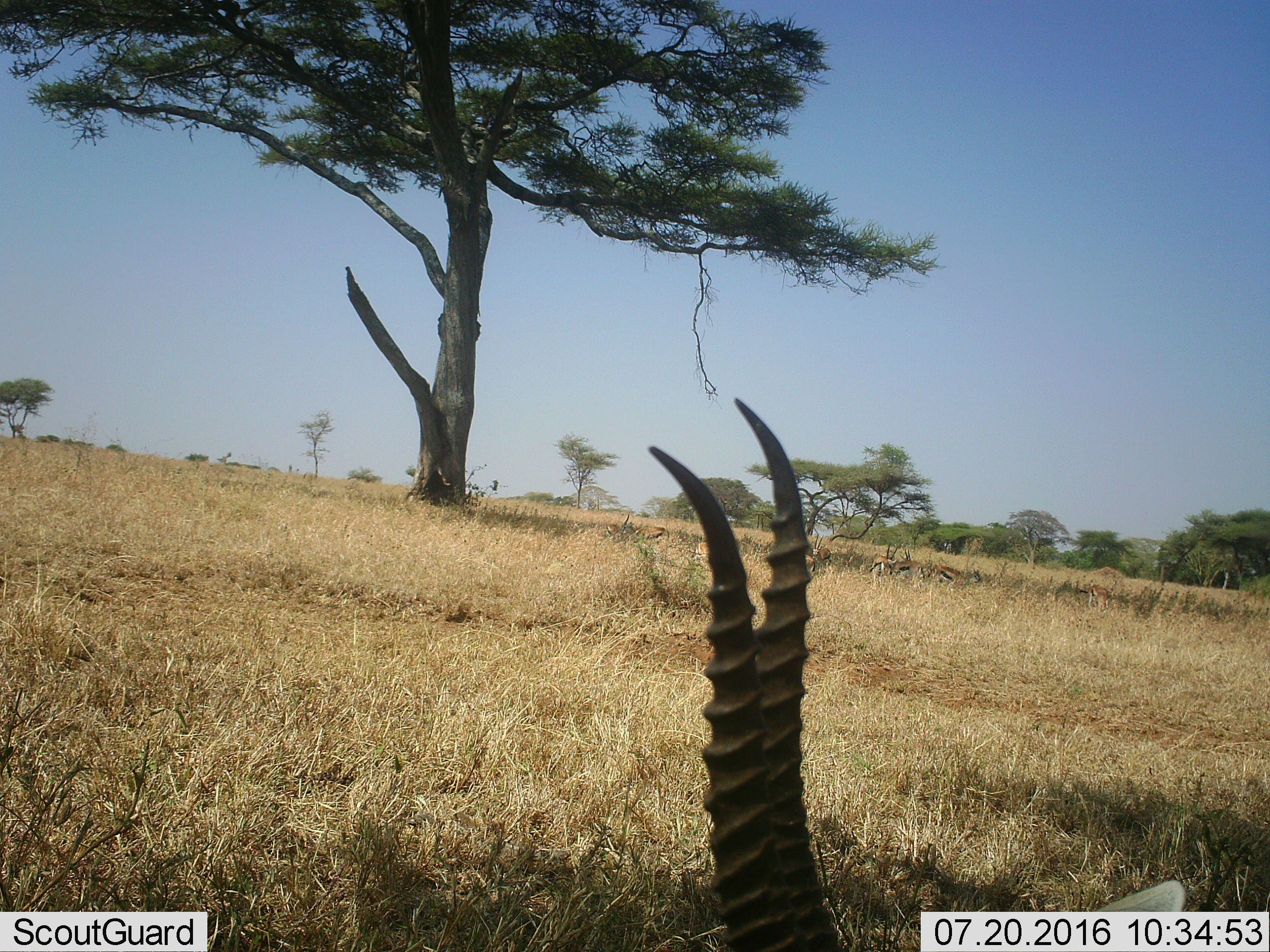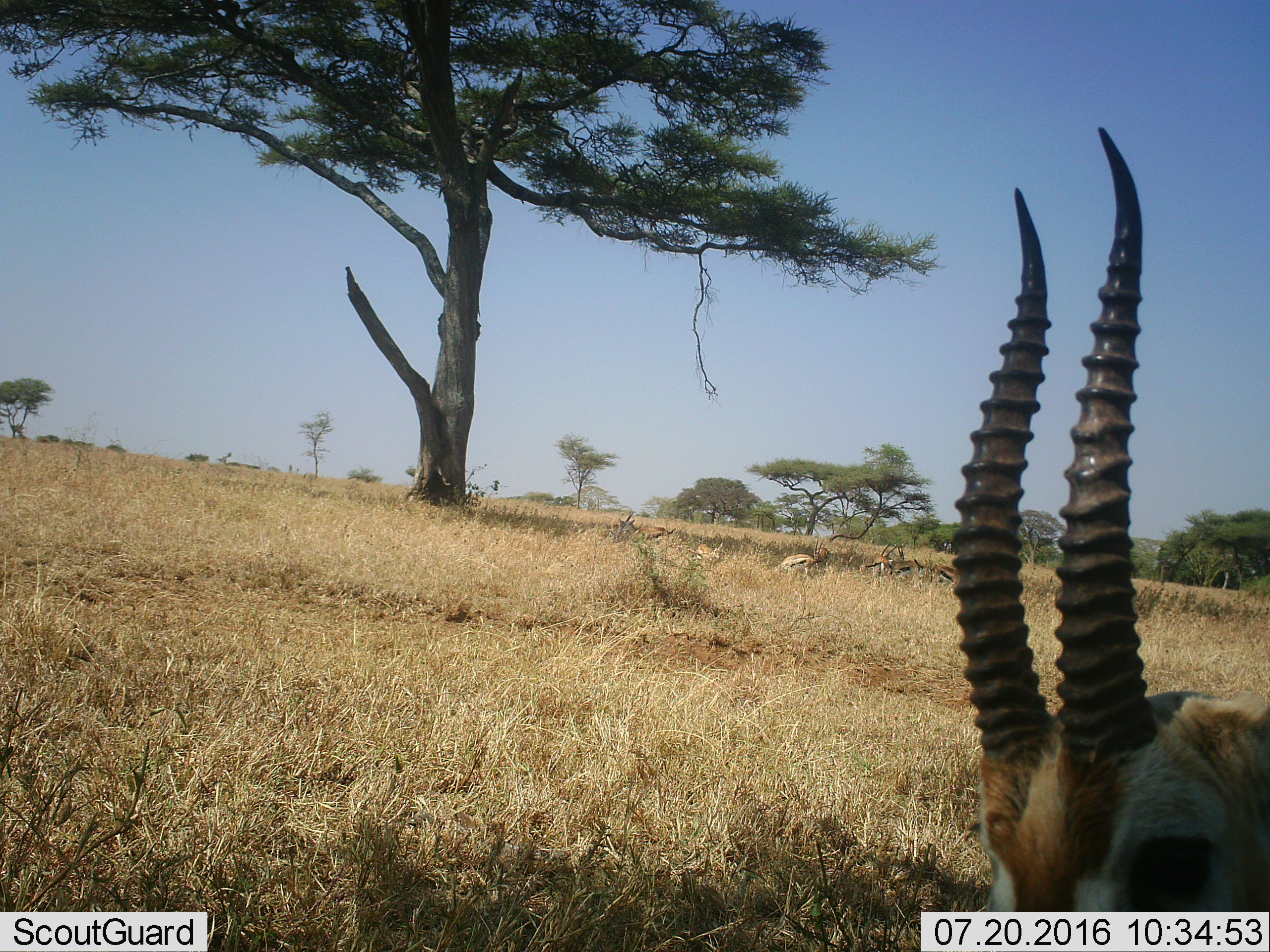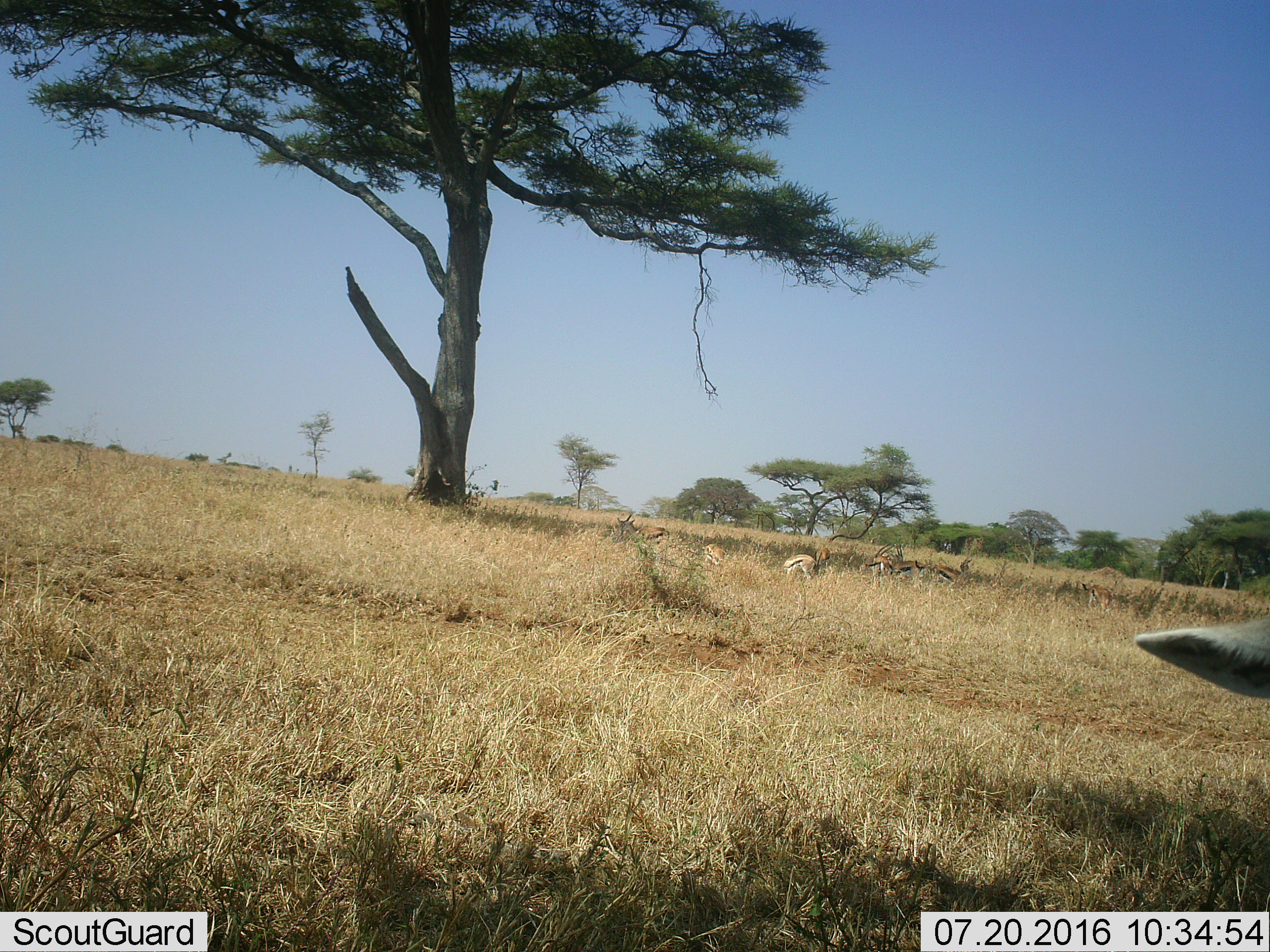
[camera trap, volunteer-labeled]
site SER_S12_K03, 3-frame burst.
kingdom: Animalia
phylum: Chordata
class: Mammalia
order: Artiodactyla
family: Bovidae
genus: Eudorcas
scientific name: Eudorcas thomsonii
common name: thomson's gazelle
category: gazellethomsons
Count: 10.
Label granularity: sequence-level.